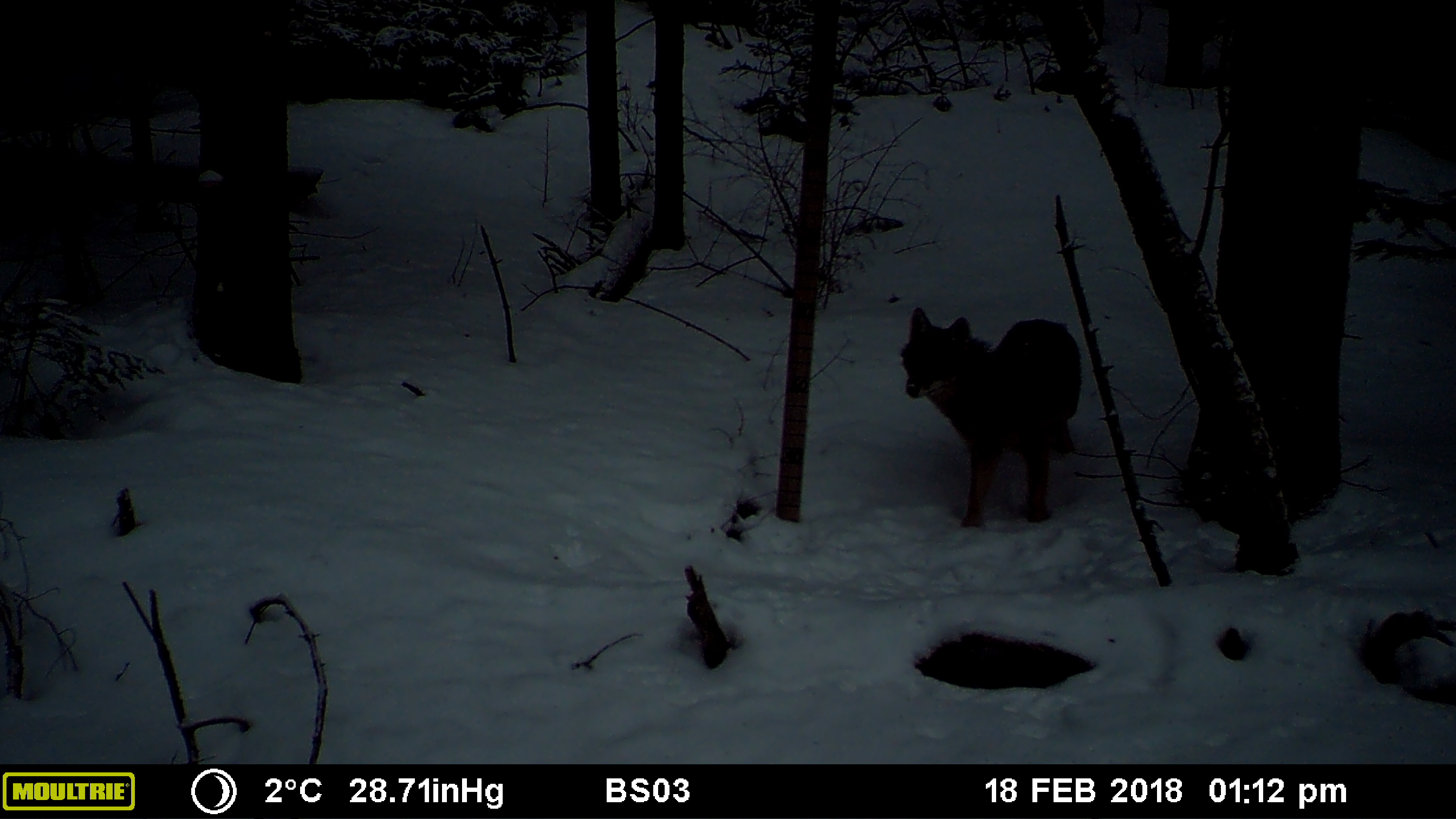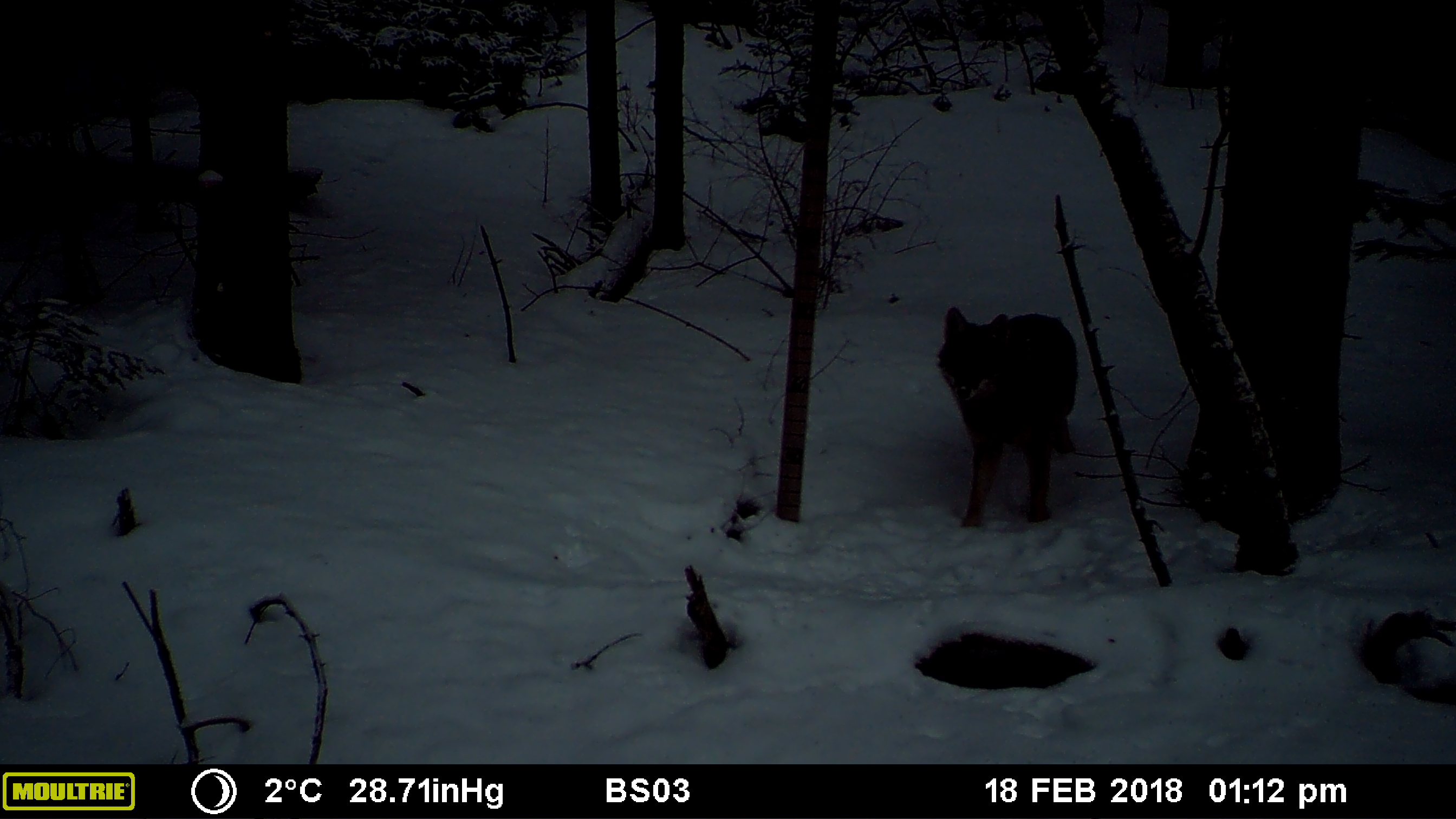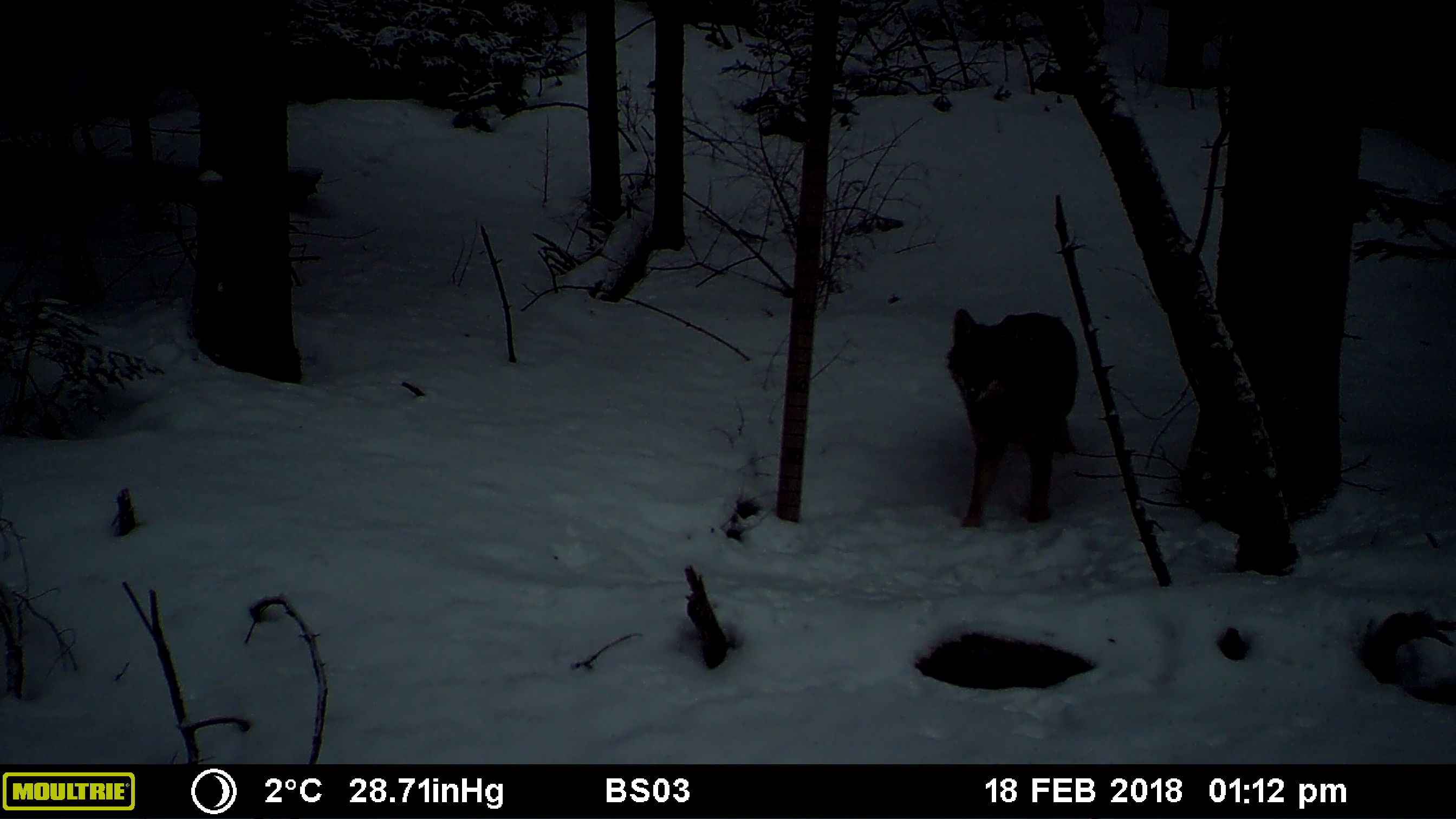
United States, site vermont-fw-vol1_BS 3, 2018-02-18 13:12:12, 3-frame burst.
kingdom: Animalia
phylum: Chordata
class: Mammalia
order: Carnivora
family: Canidae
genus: Canis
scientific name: Canis latrans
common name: coyote